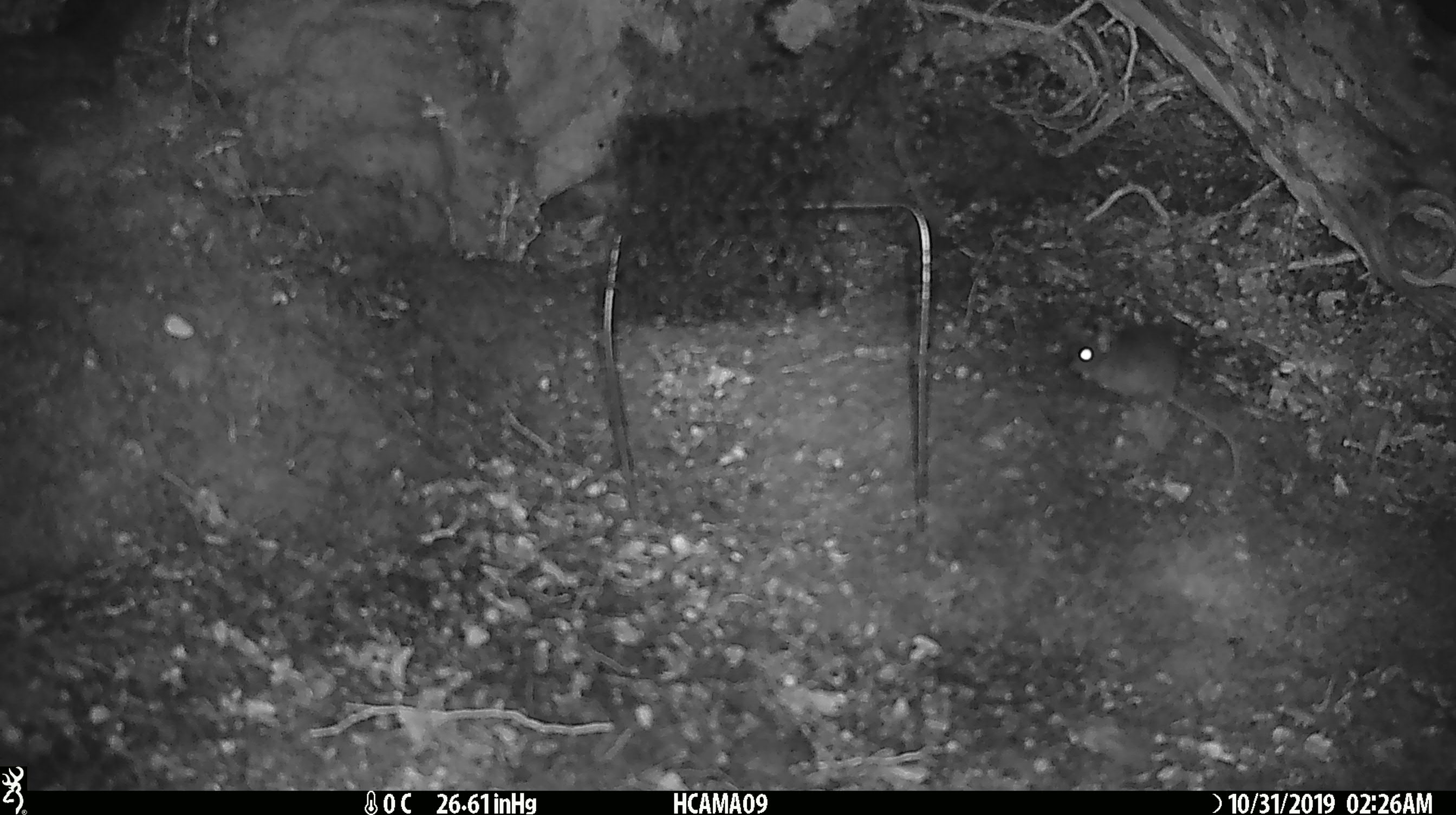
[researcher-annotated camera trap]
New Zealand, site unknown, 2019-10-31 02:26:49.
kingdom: Animalia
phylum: Chordata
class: Mammalia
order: Rodentia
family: Muridae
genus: Mus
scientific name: Mus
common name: mouse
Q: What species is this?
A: Mouse (Mus).